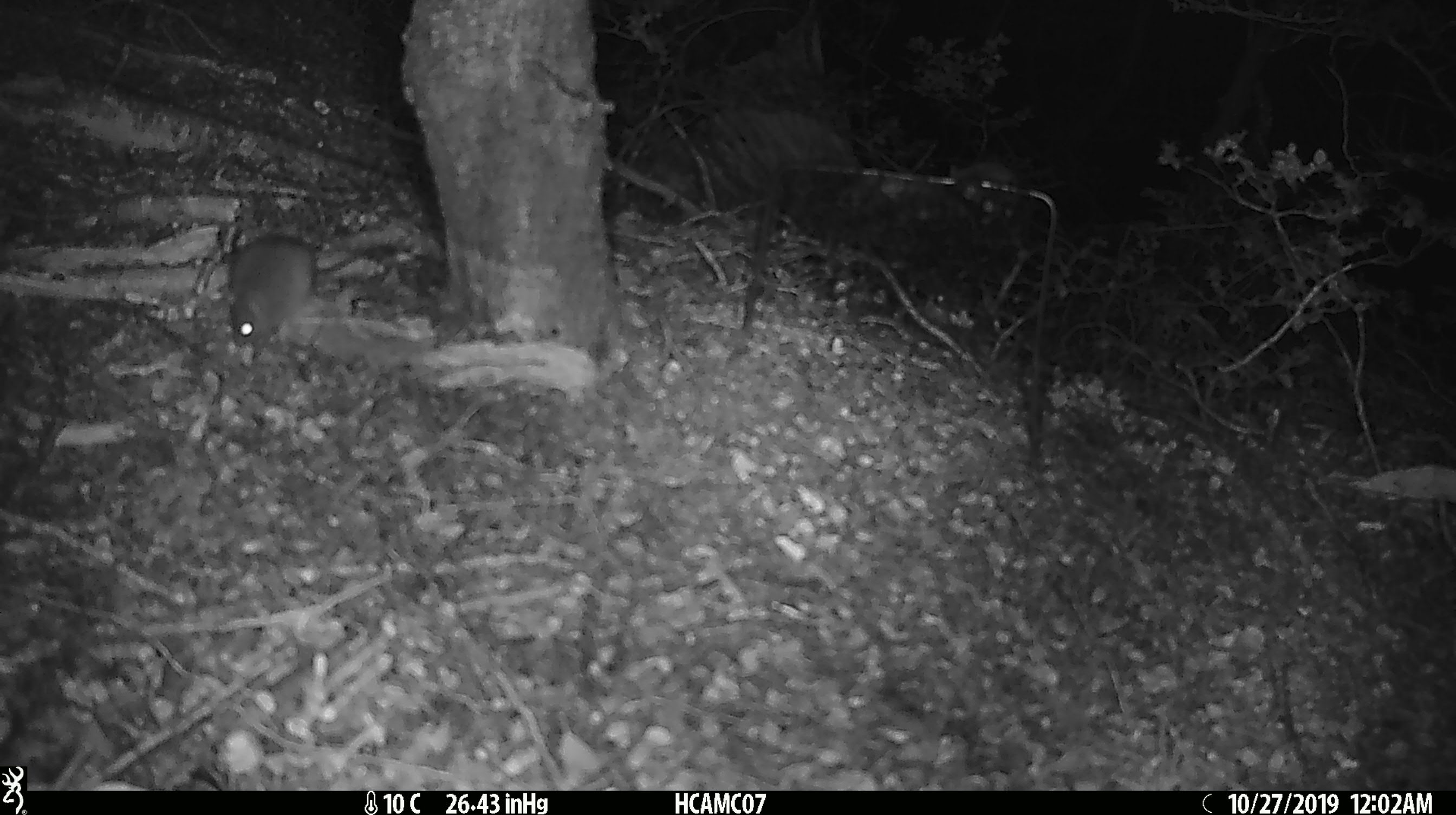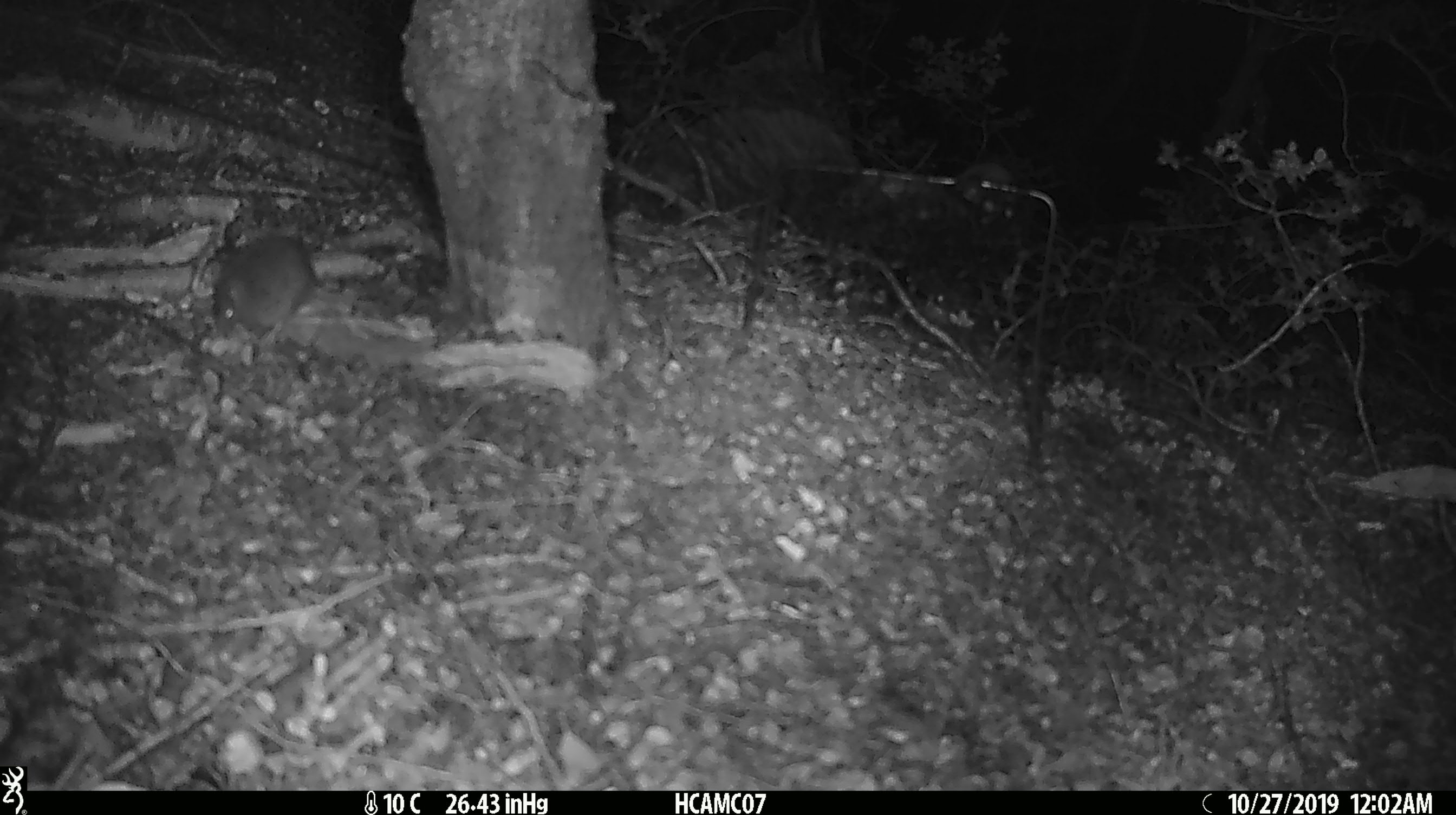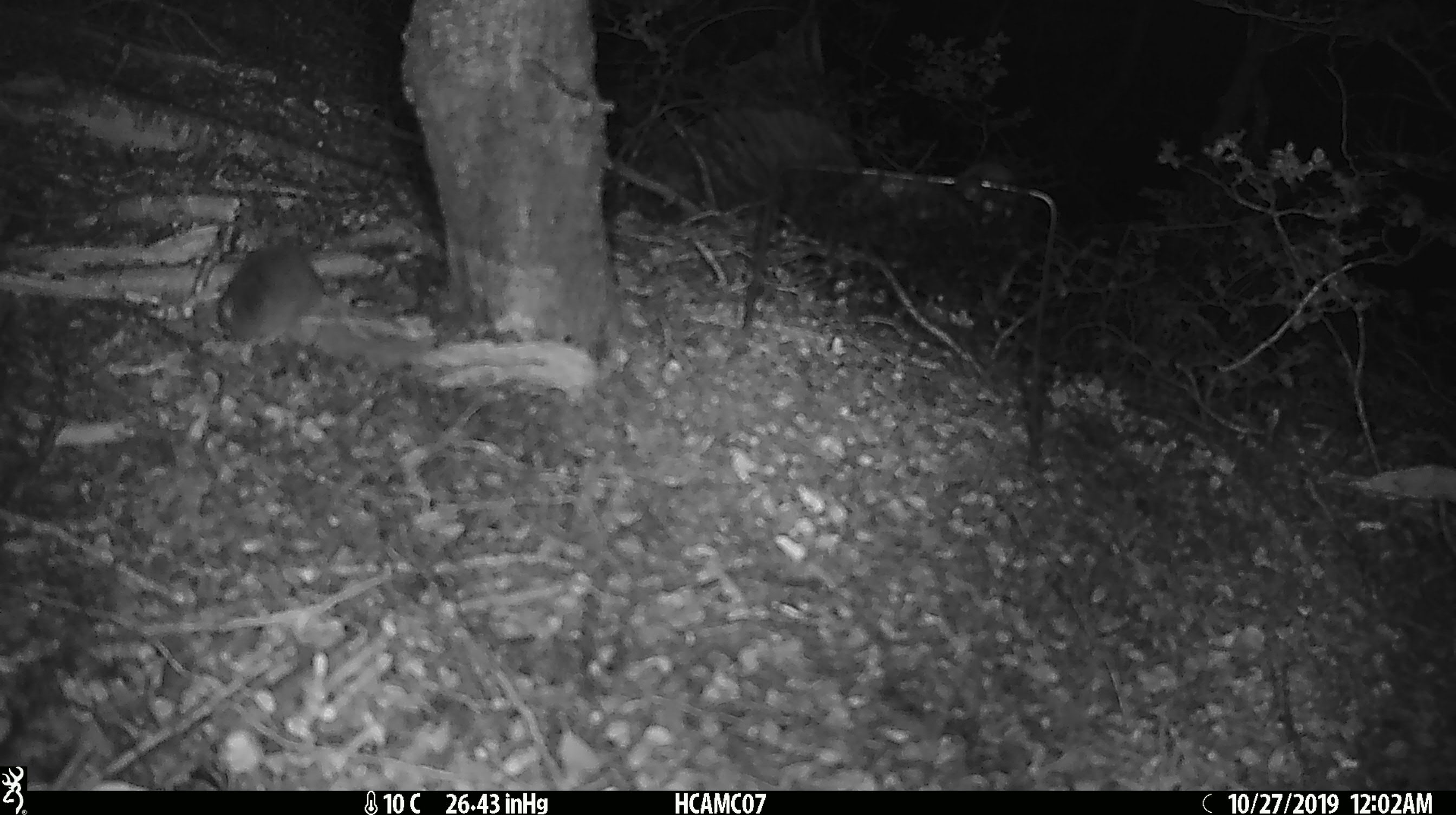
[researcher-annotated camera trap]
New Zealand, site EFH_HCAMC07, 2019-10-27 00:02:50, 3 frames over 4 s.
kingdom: Animalia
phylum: Chordata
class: Mammalia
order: Rodentia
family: Muridae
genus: Mus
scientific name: Mus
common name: mouse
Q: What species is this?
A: Mouse (Mus).